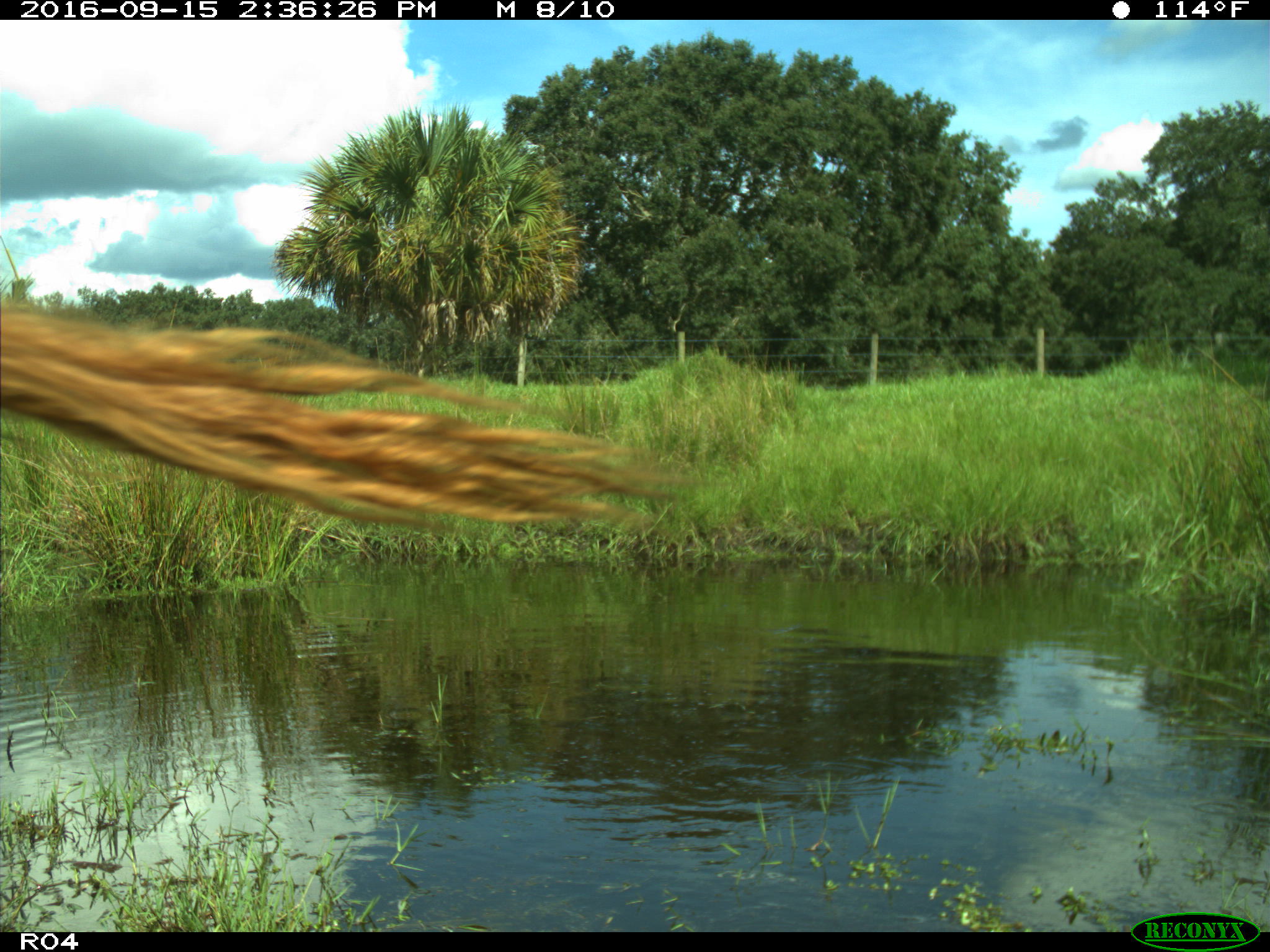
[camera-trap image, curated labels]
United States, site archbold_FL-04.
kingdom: Animalia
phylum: Chordata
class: Mammalia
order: Artiodactyla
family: Bovidae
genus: Bos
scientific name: Bos taurus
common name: domestic cow